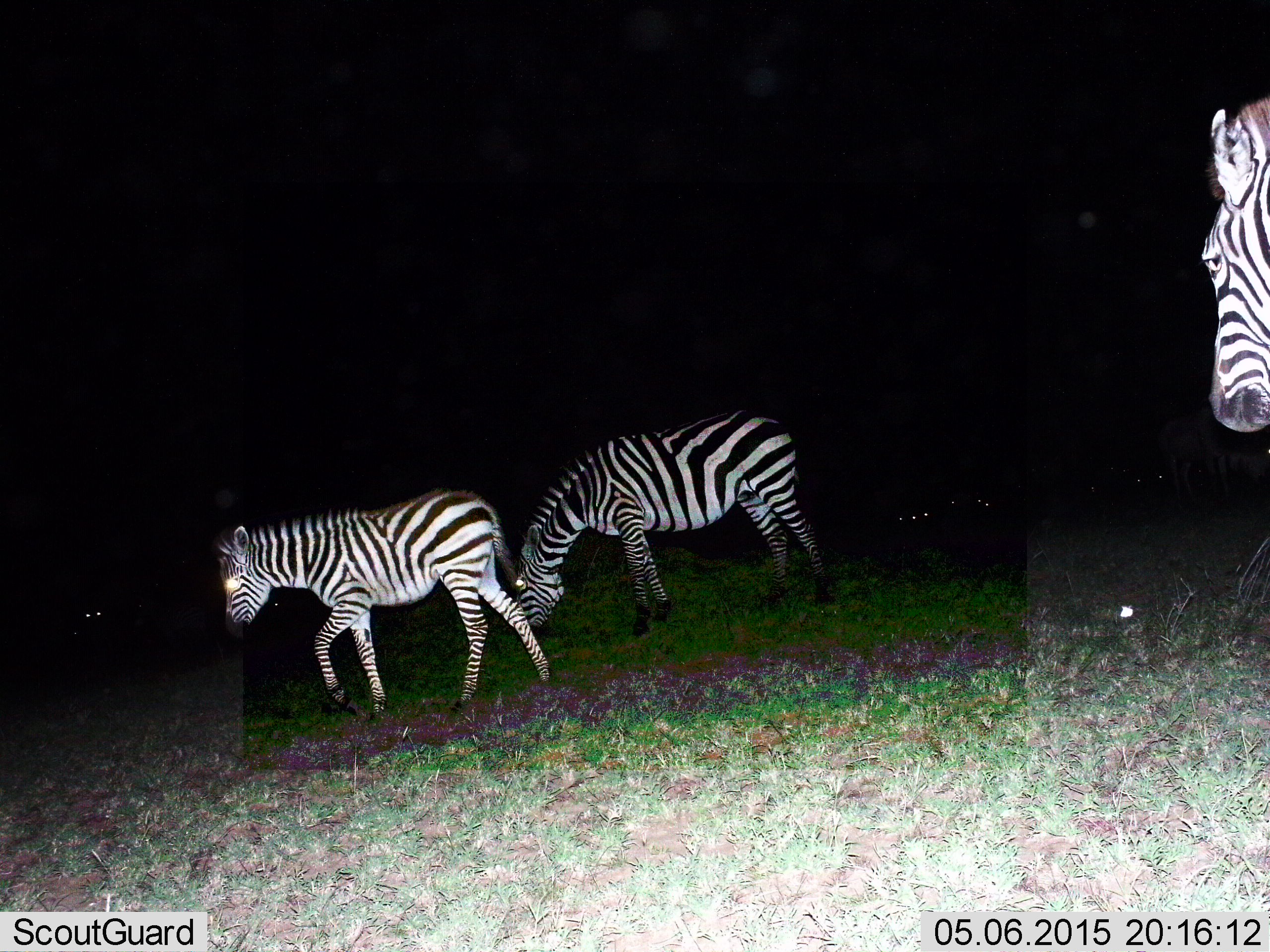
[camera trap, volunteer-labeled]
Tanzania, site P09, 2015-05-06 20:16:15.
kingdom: Animalia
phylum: Chordata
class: Mammalia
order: Perissodactyla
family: Equidae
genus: Equus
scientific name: Equus quagga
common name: plains zebra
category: zebra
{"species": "zebra (plains zebra) (Equus quagga)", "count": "3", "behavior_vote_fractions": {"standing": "75%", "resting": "8%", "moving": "100%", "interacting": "8%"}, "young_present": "25%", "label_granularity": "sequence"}